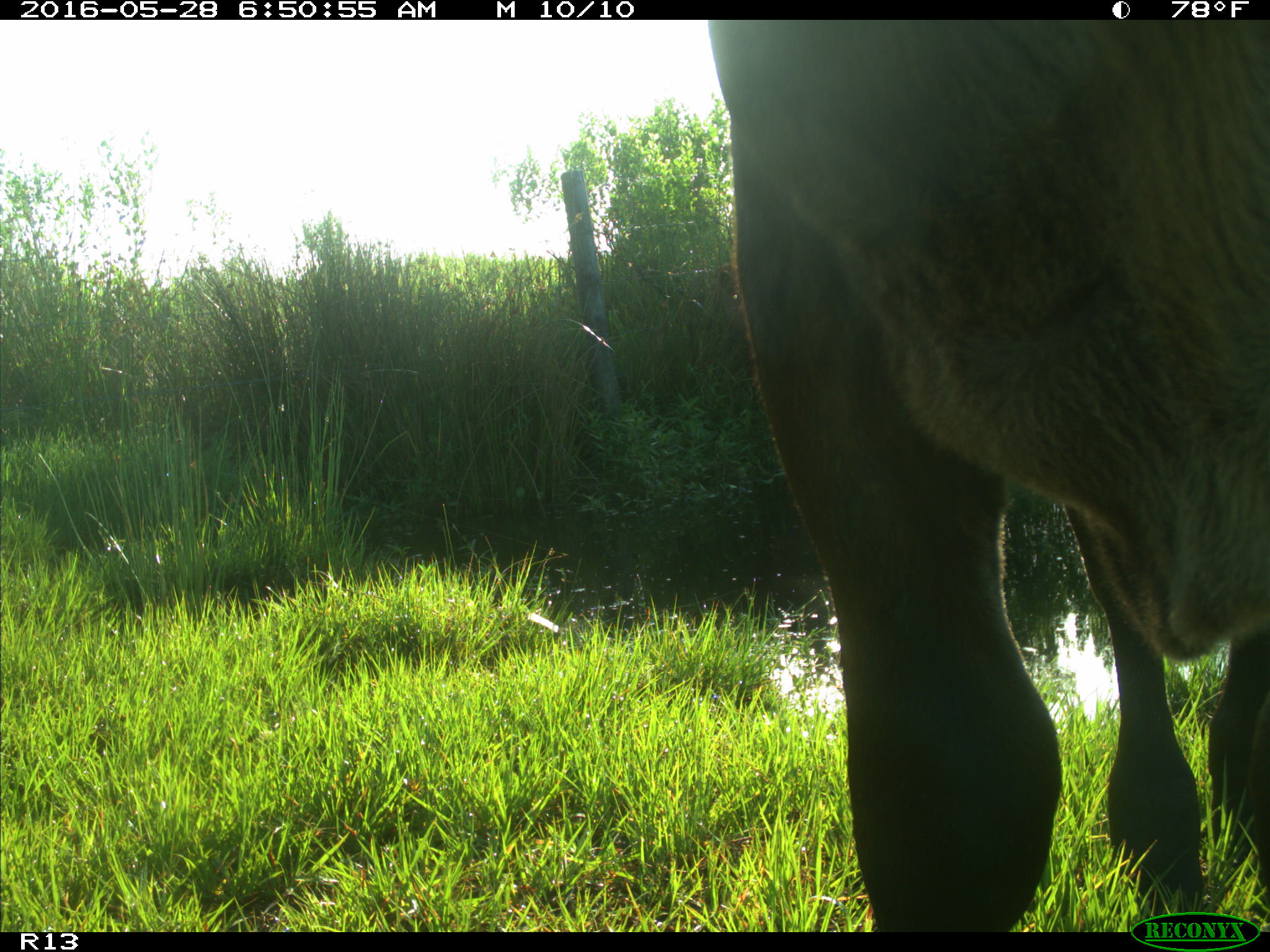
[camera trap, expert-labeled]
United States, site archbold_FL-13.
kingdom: Animalia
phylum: Chordata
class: Mammalia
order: Artiodactyla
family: Bovidae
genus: Bos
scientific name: Bos taurus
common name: domestic cow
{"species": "Bos taurus (domestic cow)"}